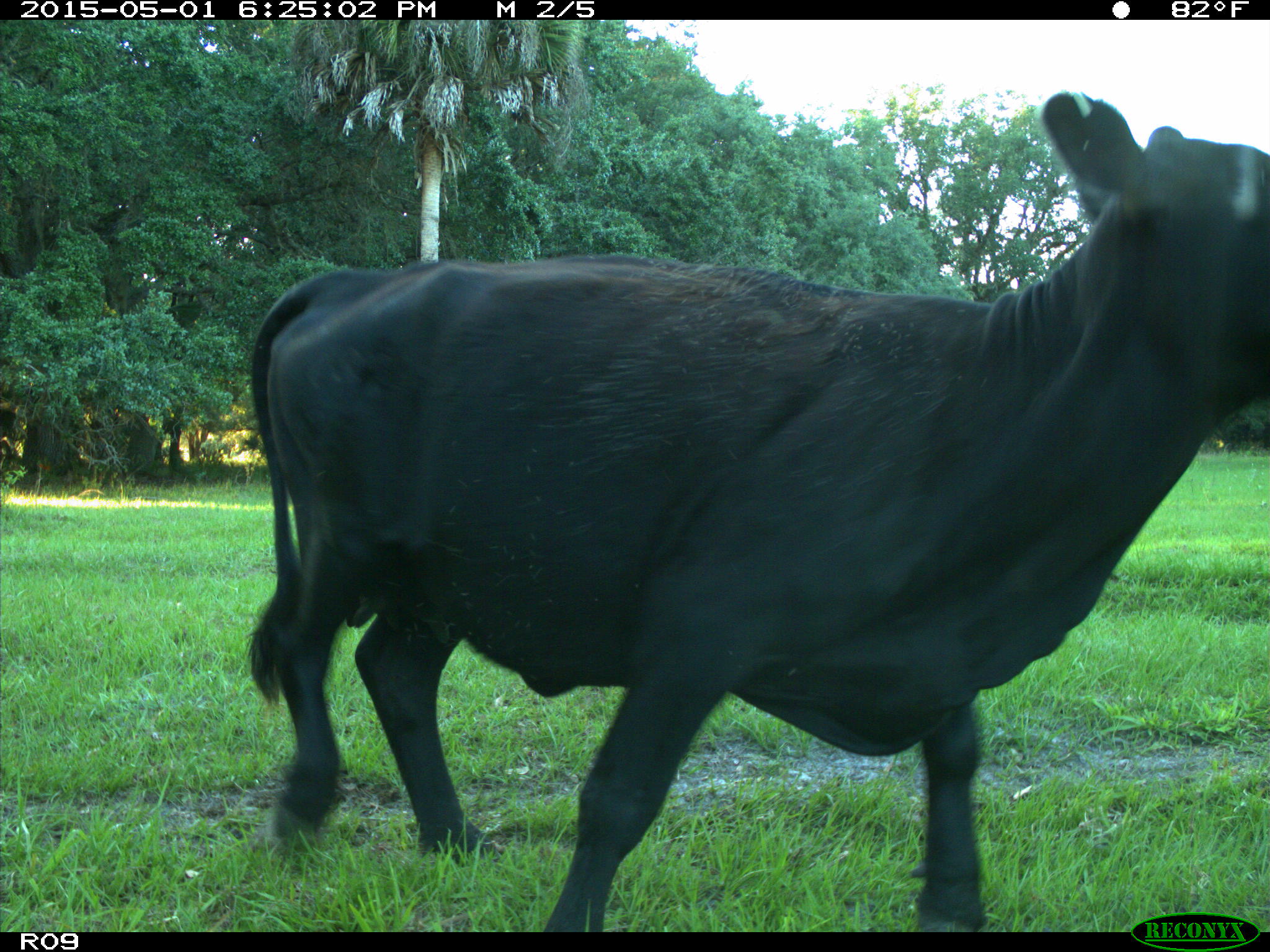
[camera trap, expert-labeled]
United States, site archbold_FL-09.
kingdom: Animalia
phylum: Chordata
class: Mammalia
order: Artiodactyla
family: Bovidae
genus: Bos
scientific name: Bos taurus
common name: domestic cow